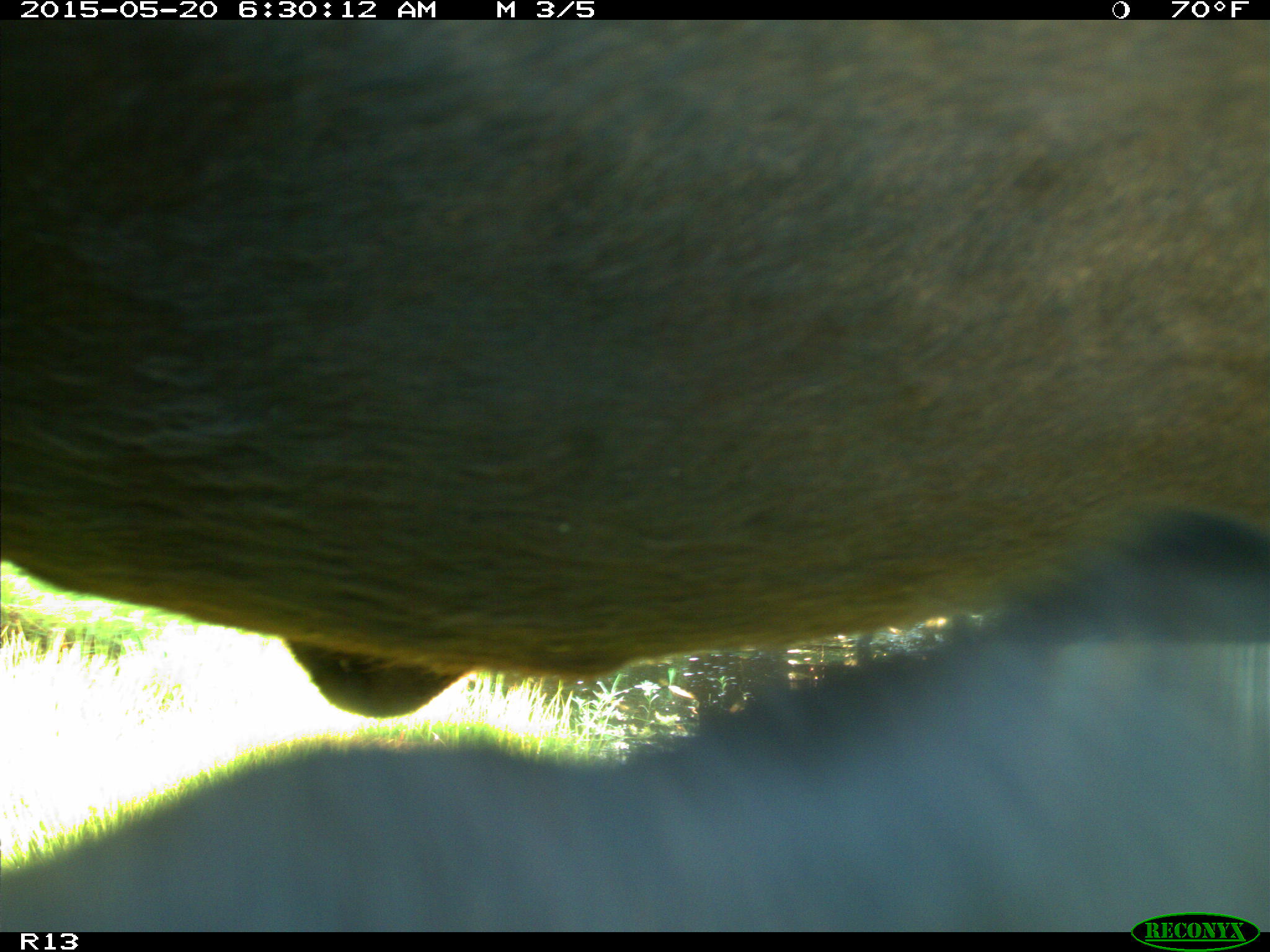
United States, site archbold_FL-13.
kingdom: Animalia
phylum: Chordata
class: Mammalia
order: Artiodactyla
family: Bovidae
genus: Bos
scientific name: Bos taurus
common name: domestic cow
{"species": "Bos taurus (domestic cow)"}